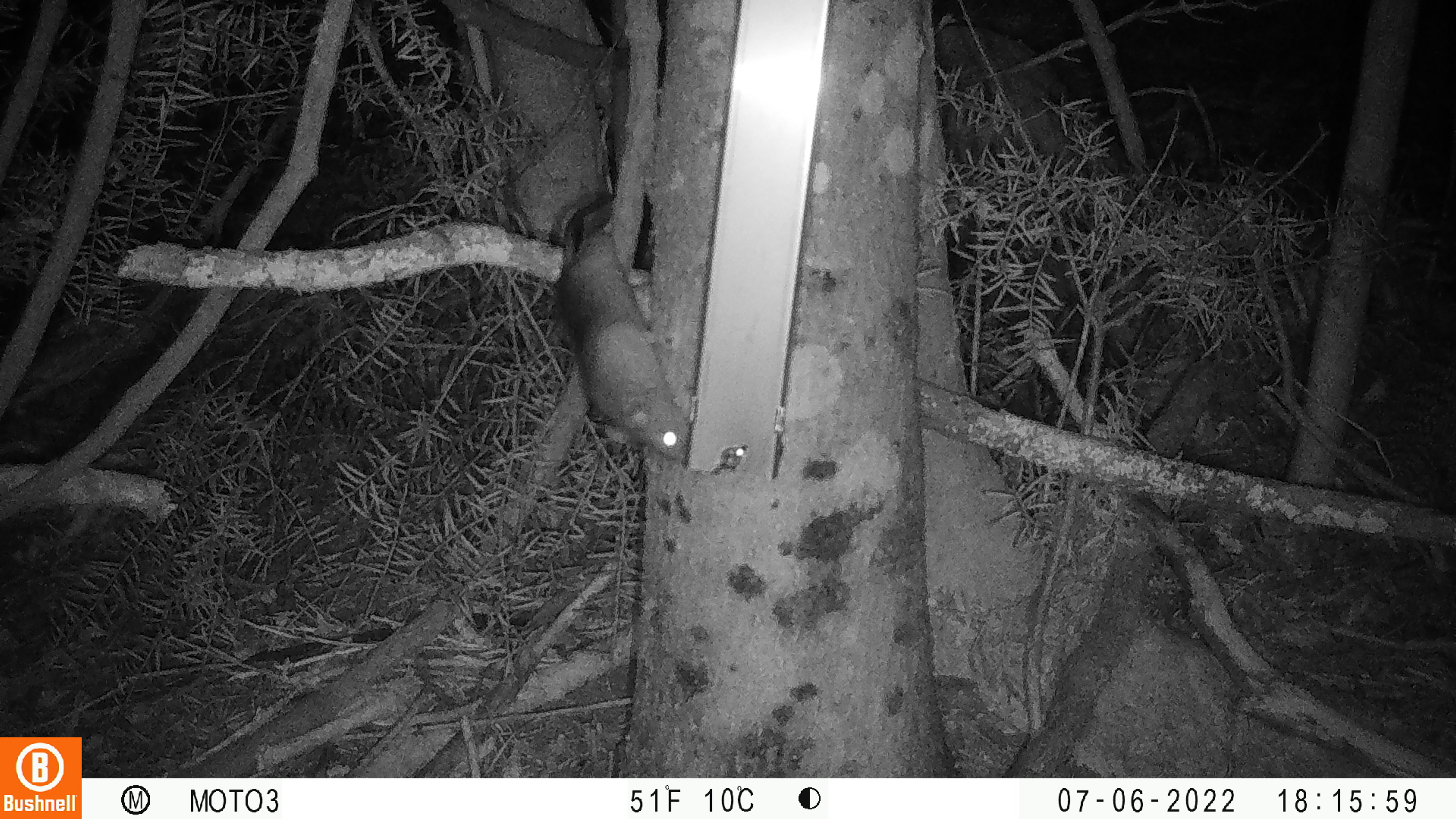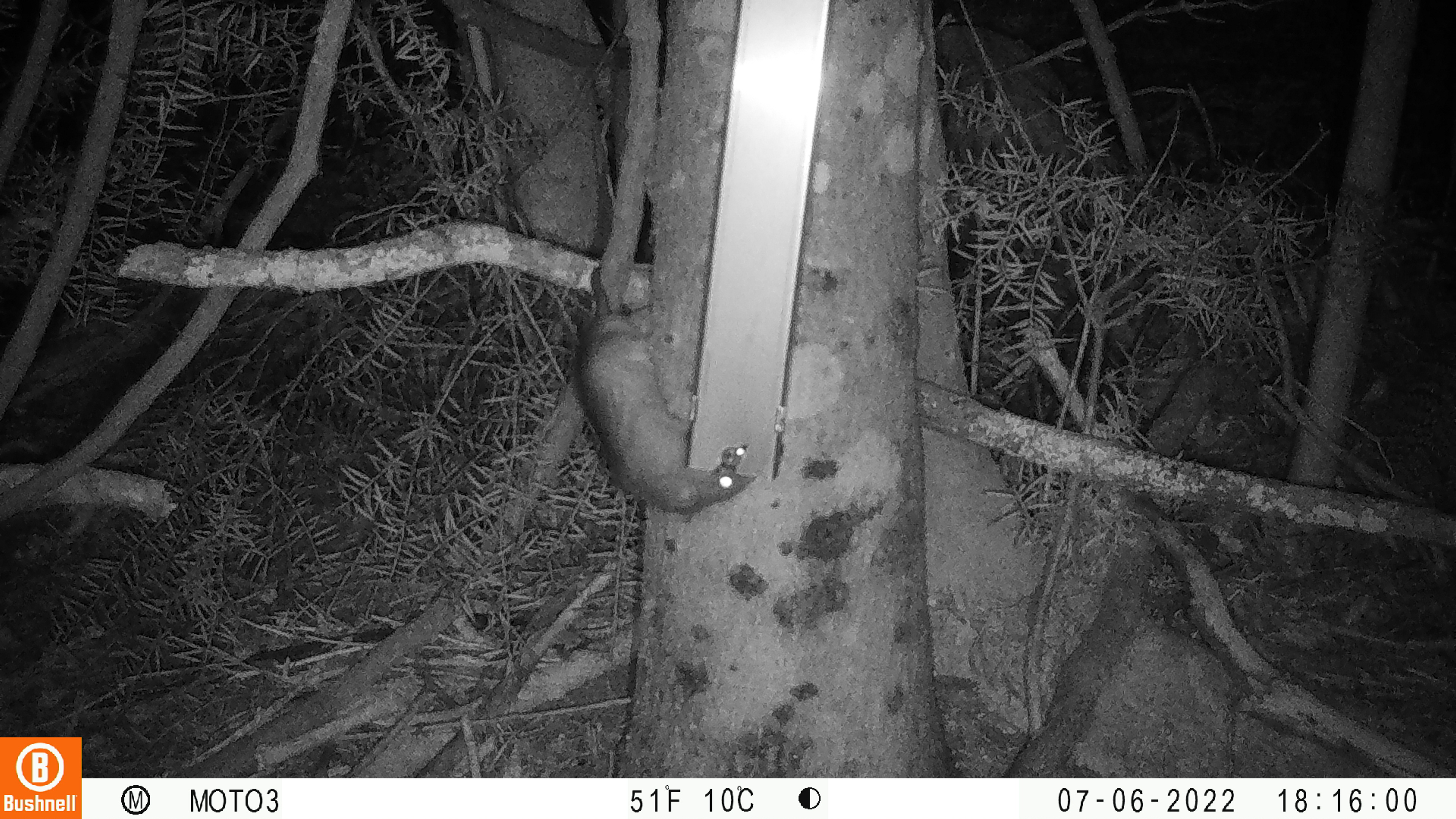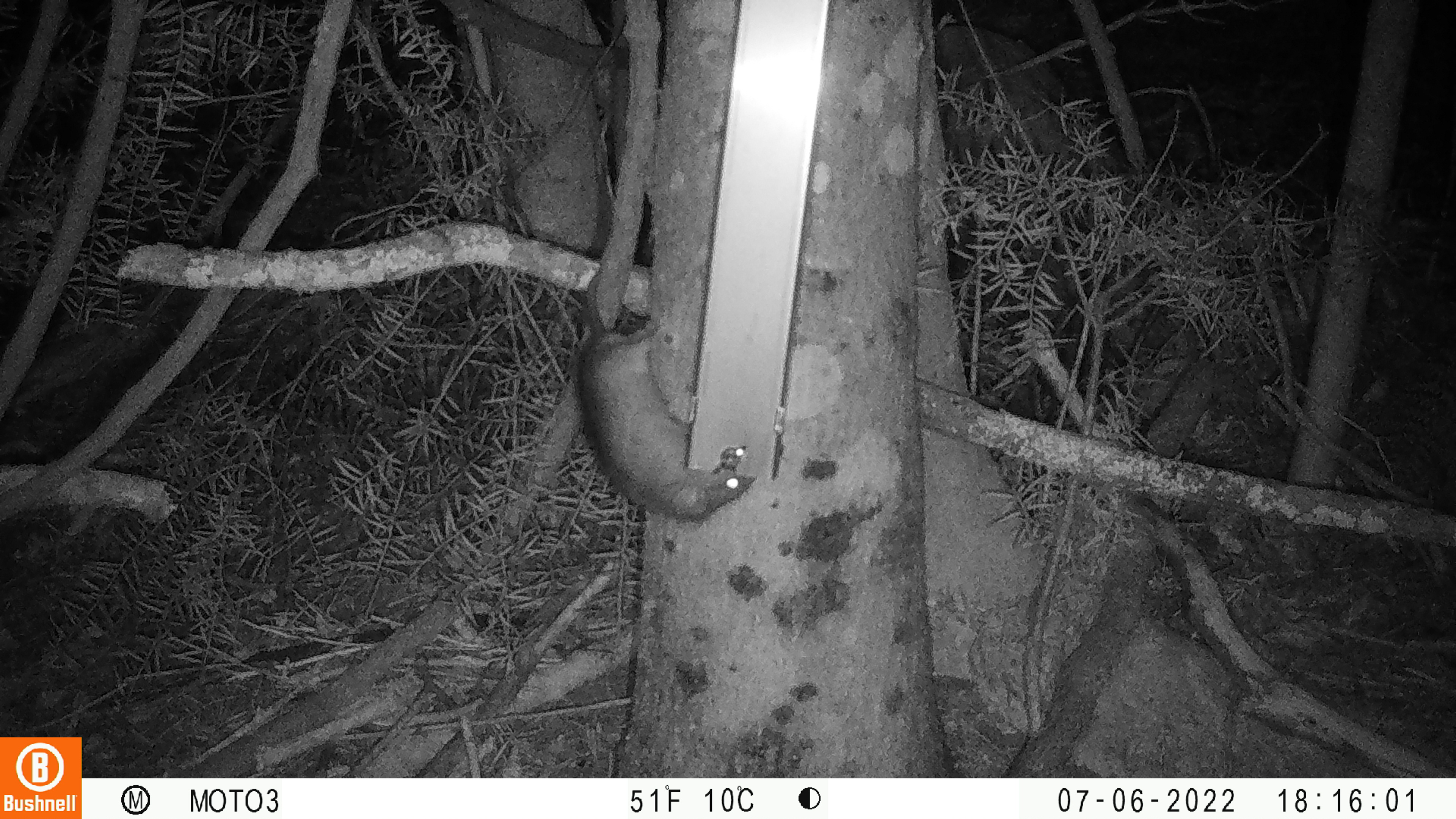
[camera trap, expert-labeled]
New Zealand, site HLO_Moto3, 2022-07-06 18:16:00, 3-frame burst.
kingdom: Animalia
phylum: Chordata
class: Mammalia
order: Rodentia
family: Muridae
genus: Rattus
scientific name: Rattus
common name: rat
Rat (Rattus).